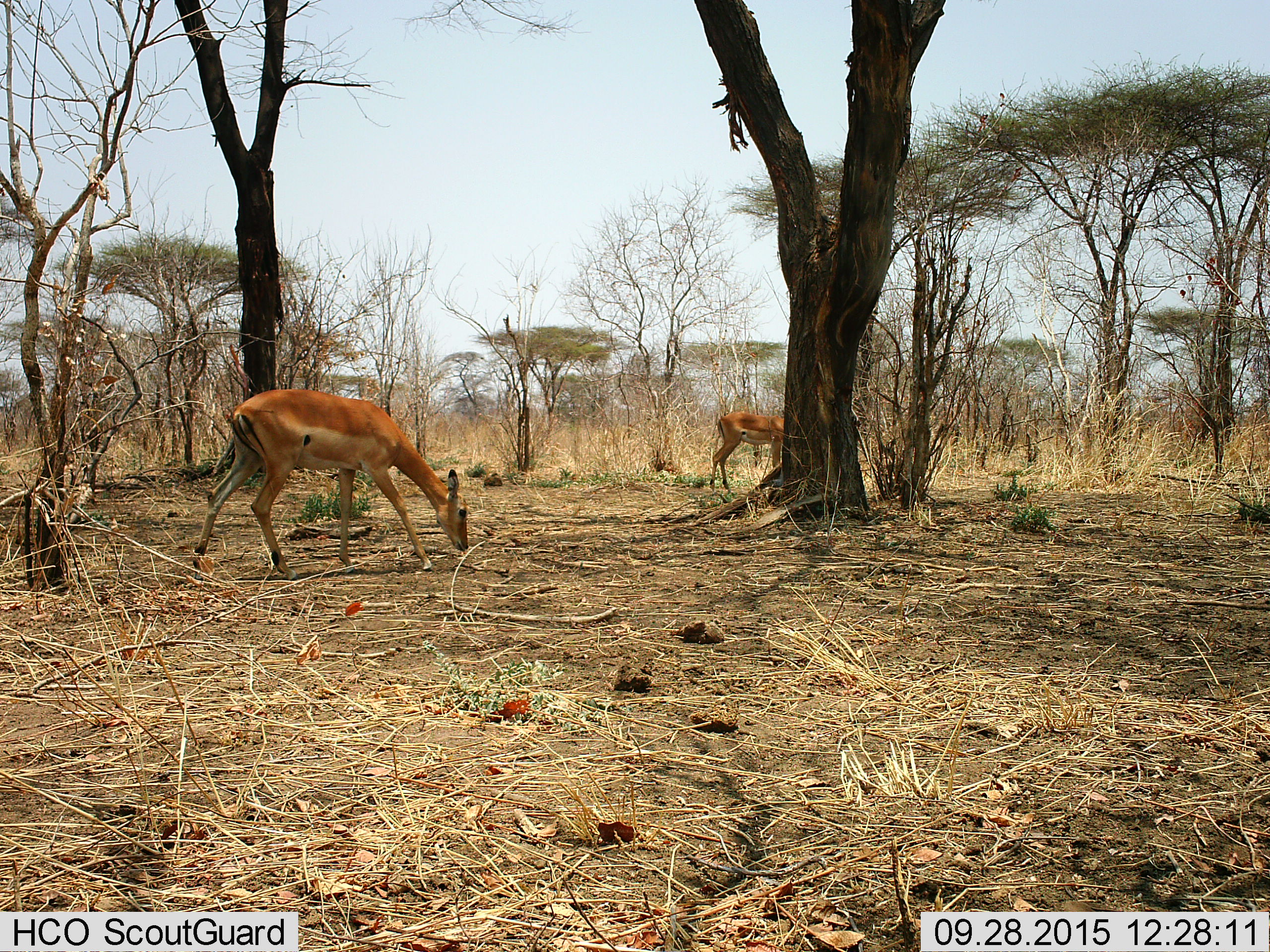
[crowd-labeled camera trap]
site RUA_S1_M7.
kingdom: Animalia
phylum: Chordata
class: Mammalia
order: Artiodactyla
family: Bovidae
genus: Aepyceros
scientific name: Aepyceros melampus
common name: impala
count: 2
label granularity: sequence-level